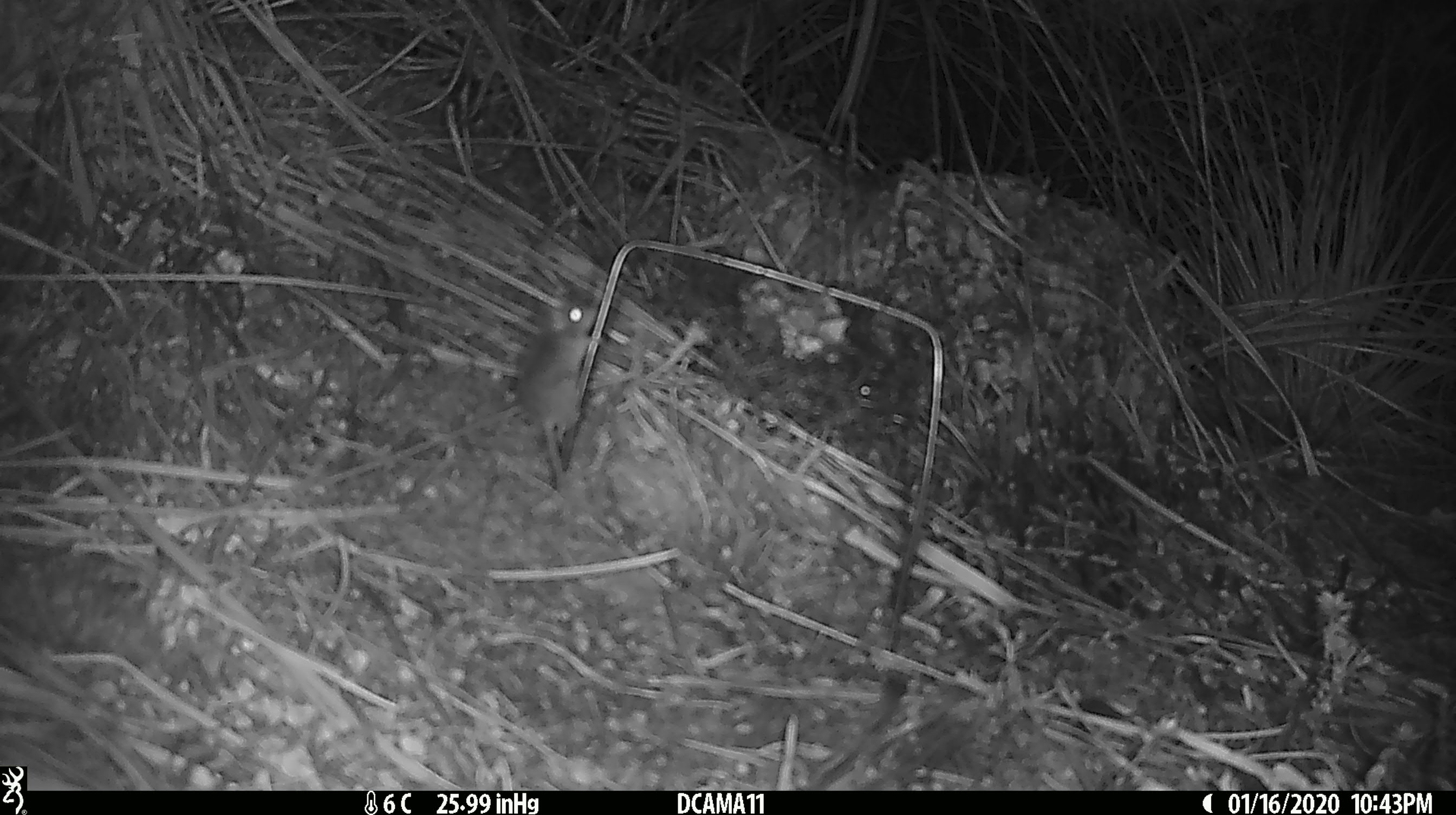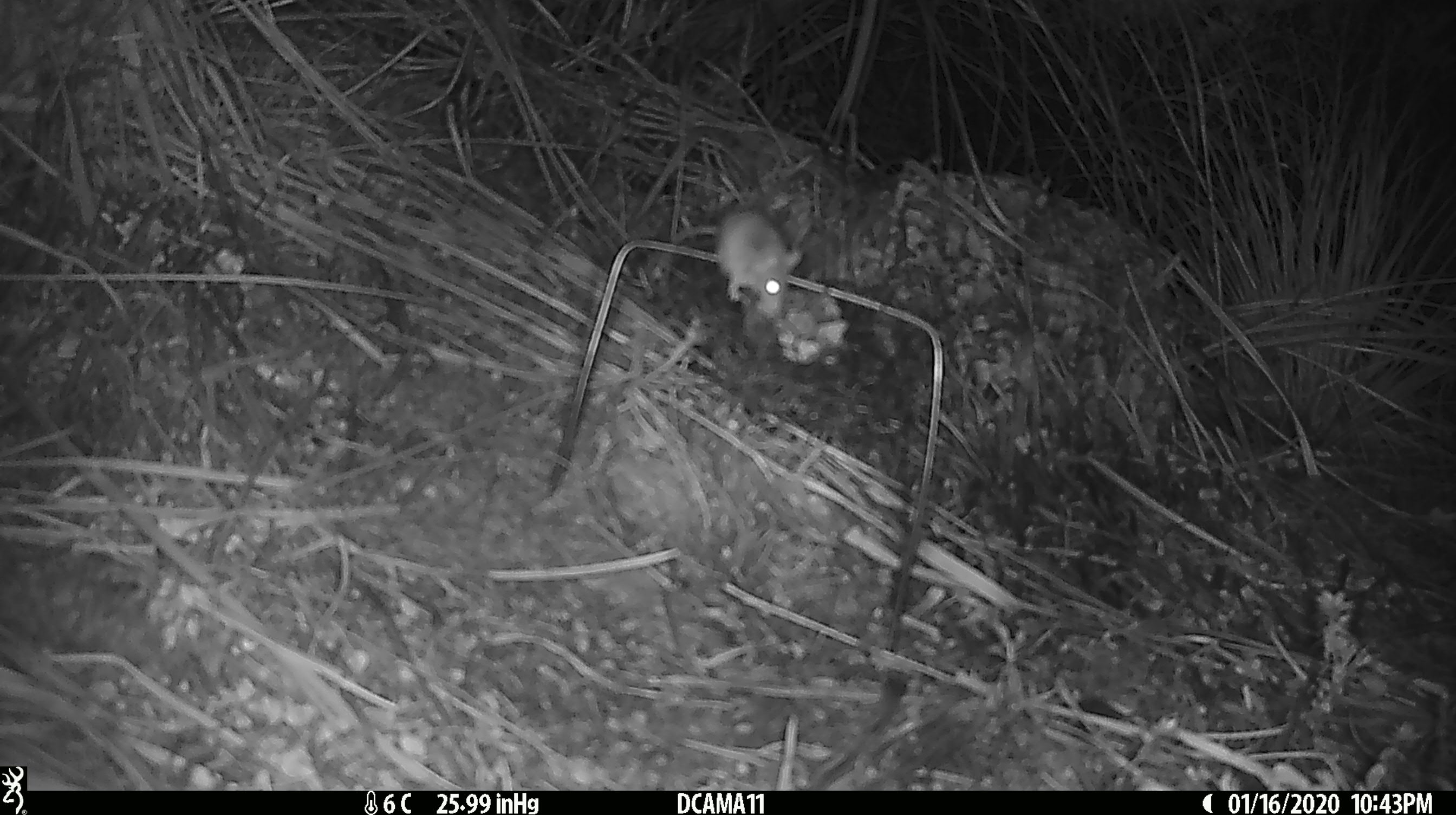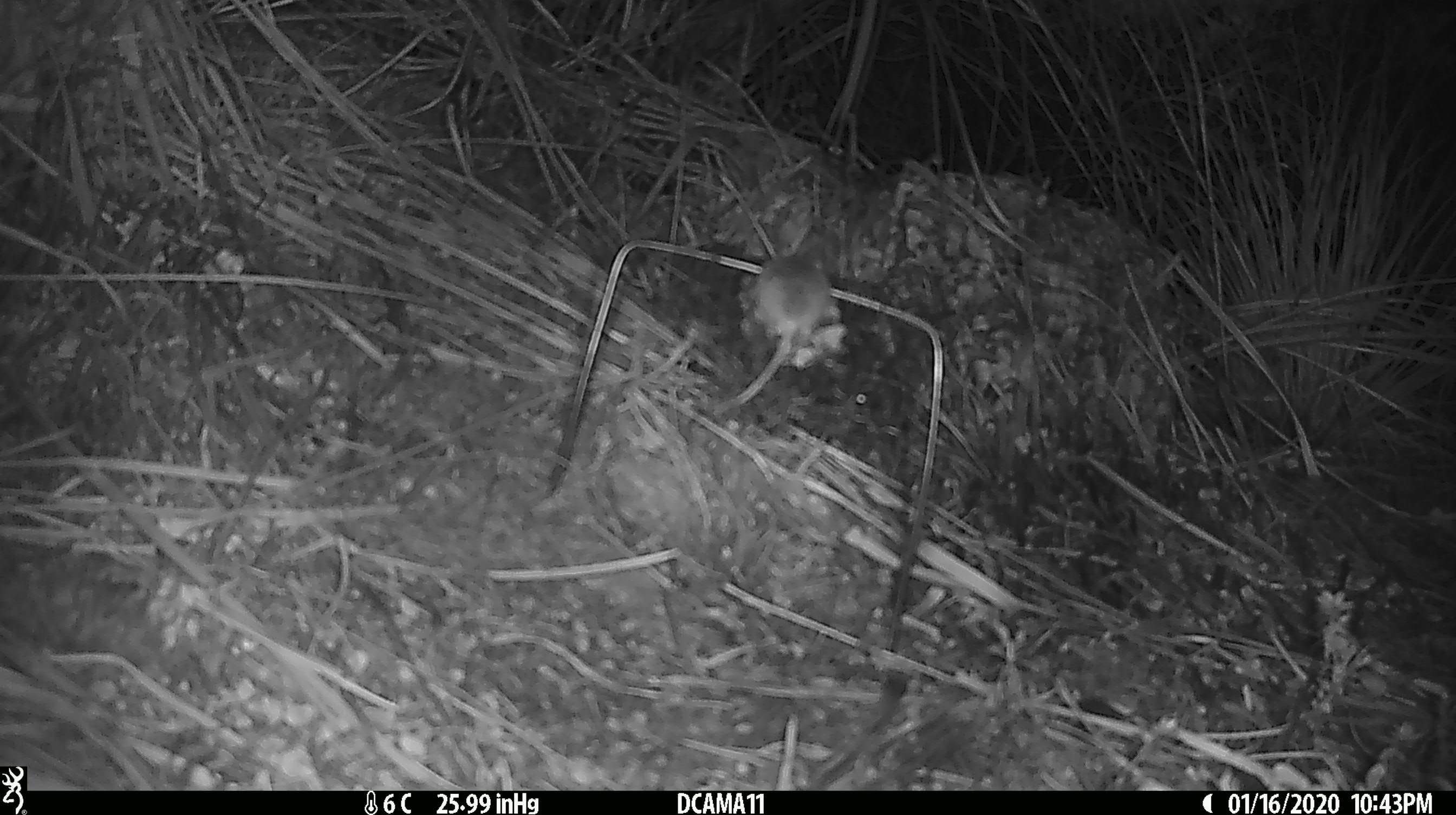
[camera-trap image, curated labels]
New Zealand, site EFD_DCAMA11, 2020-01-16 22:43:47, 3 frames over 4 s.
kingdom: Animalia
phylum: Chordata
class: Mammalia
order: Rodentia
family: Muridae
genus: Mus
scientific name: Mus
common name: mouse